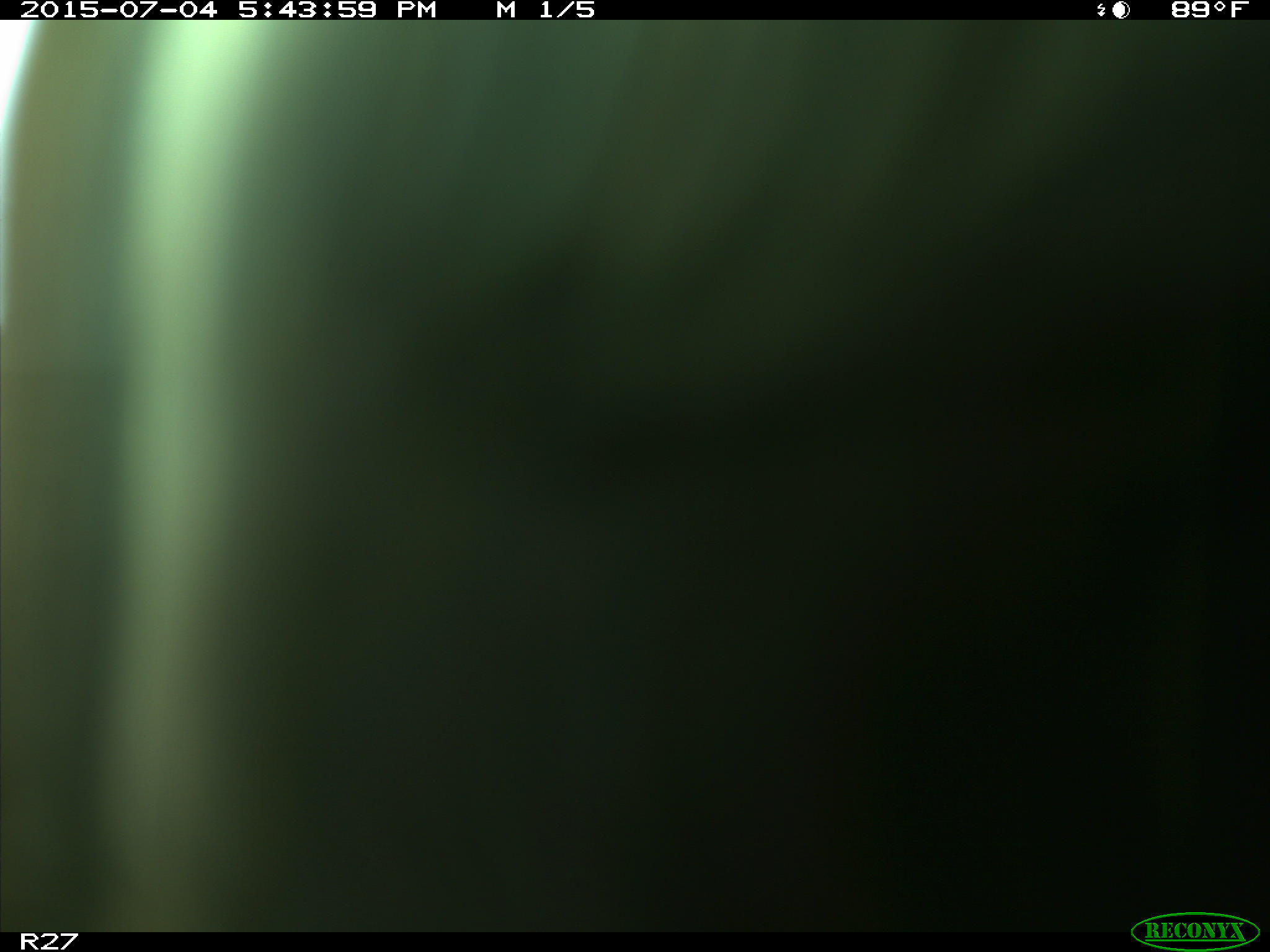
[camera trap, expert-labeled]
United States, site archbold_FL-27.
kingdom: Animalia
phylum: Chordata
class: Mammalia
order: Artiodactyla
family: Bovidae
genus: Bos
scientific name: Bos taurus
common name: domestic cow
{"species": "Bos taurus (domestic cow)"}